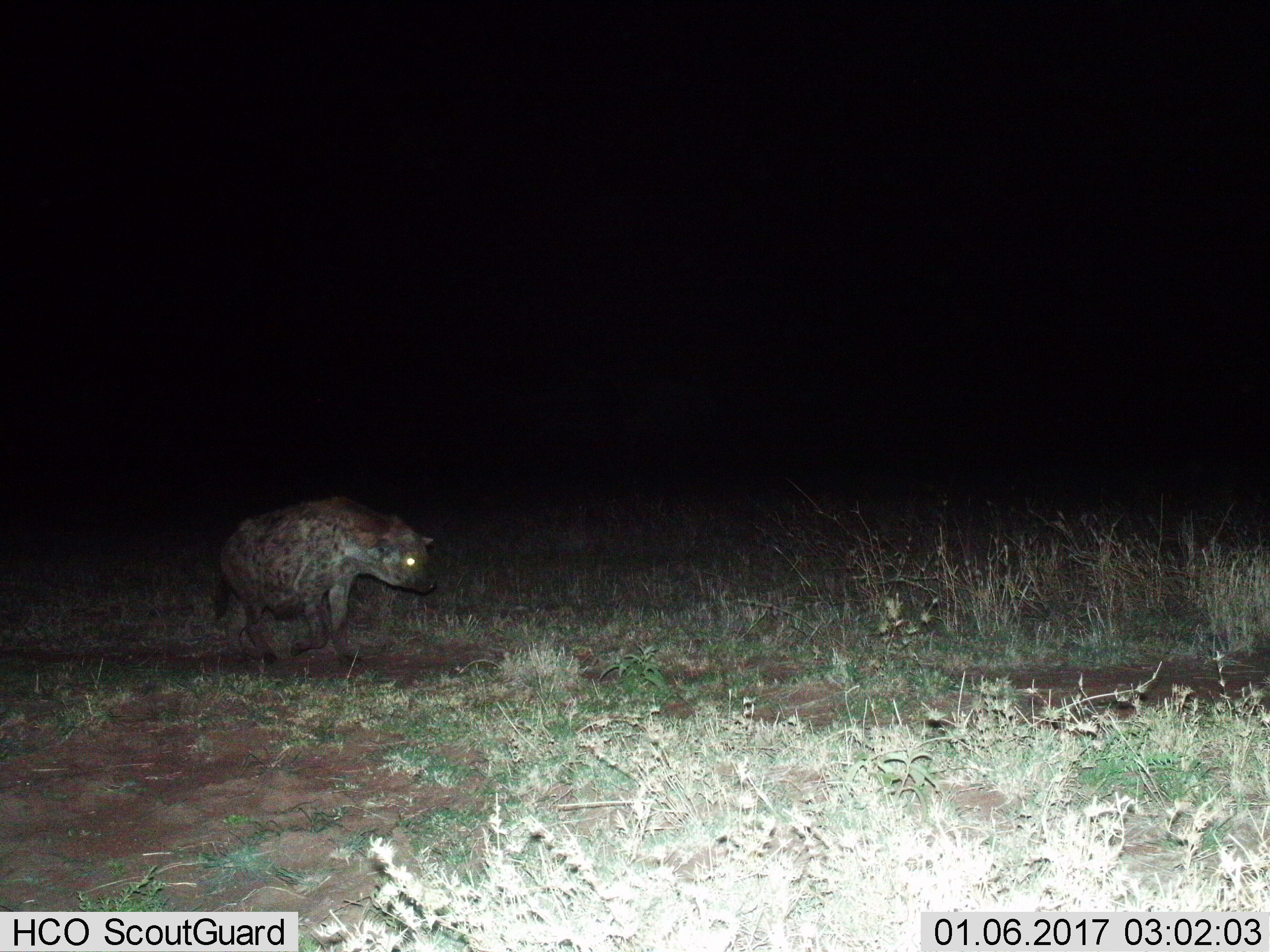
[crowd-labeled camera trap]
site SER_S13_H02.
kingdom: Animalia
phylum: Chordata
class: Mammalia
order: Carnivora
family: Hyaenidae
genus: Crocuta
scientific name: Crocuta crocuta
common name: spotted hyena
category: hyenaspotted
Hyenaspotted (spotted hyena) (Crocuta crocuta), count 1. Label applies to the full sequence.